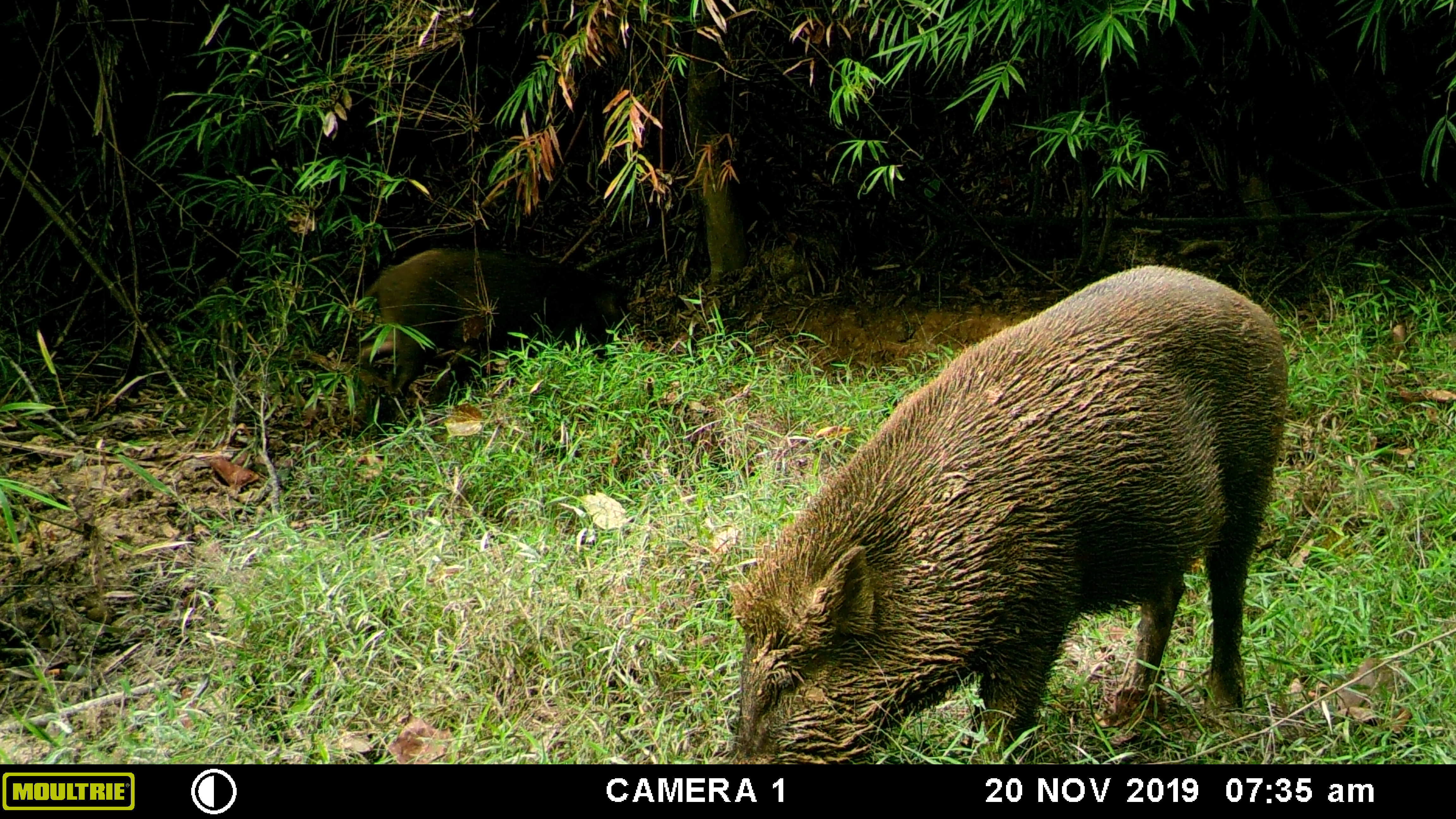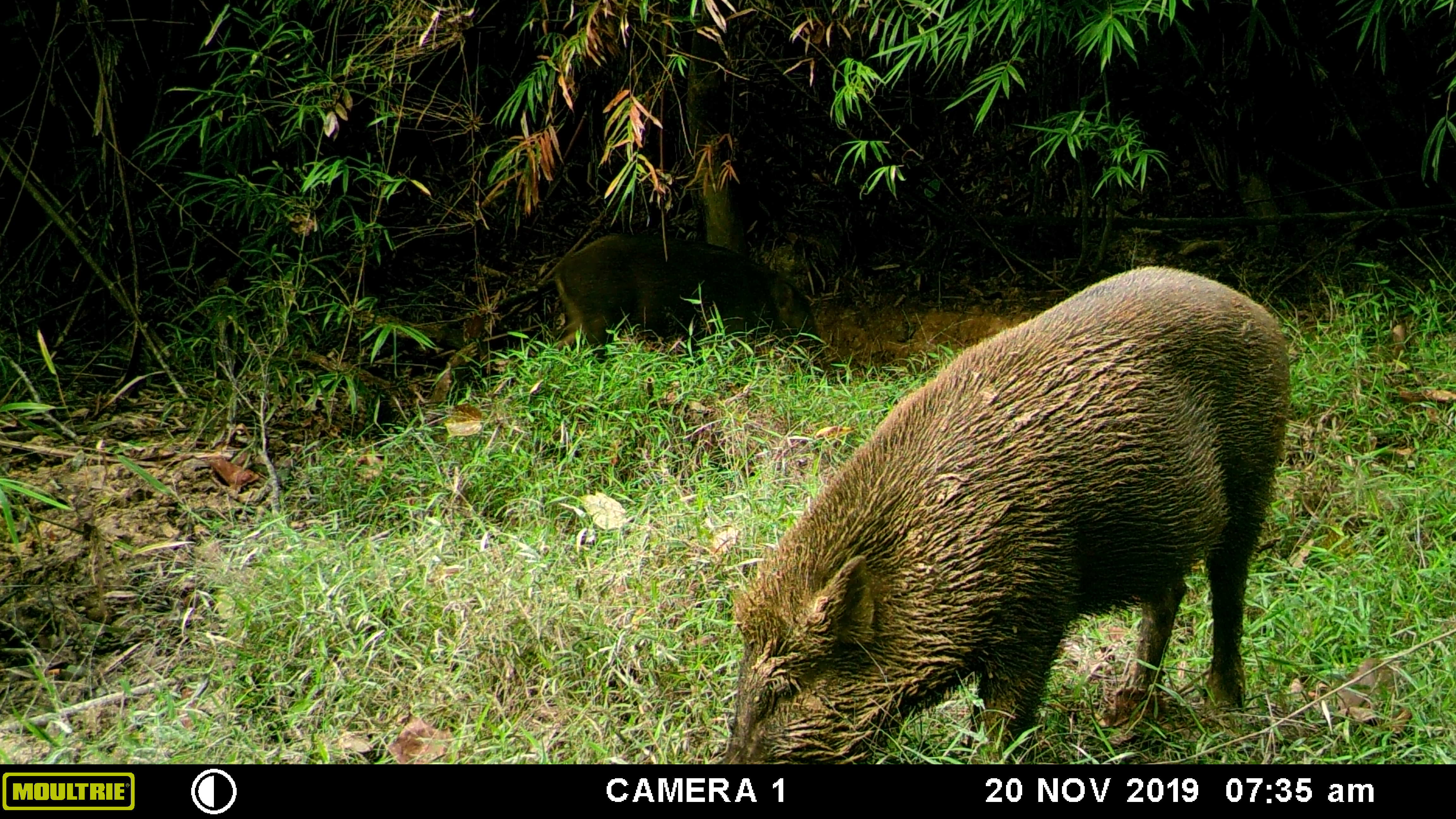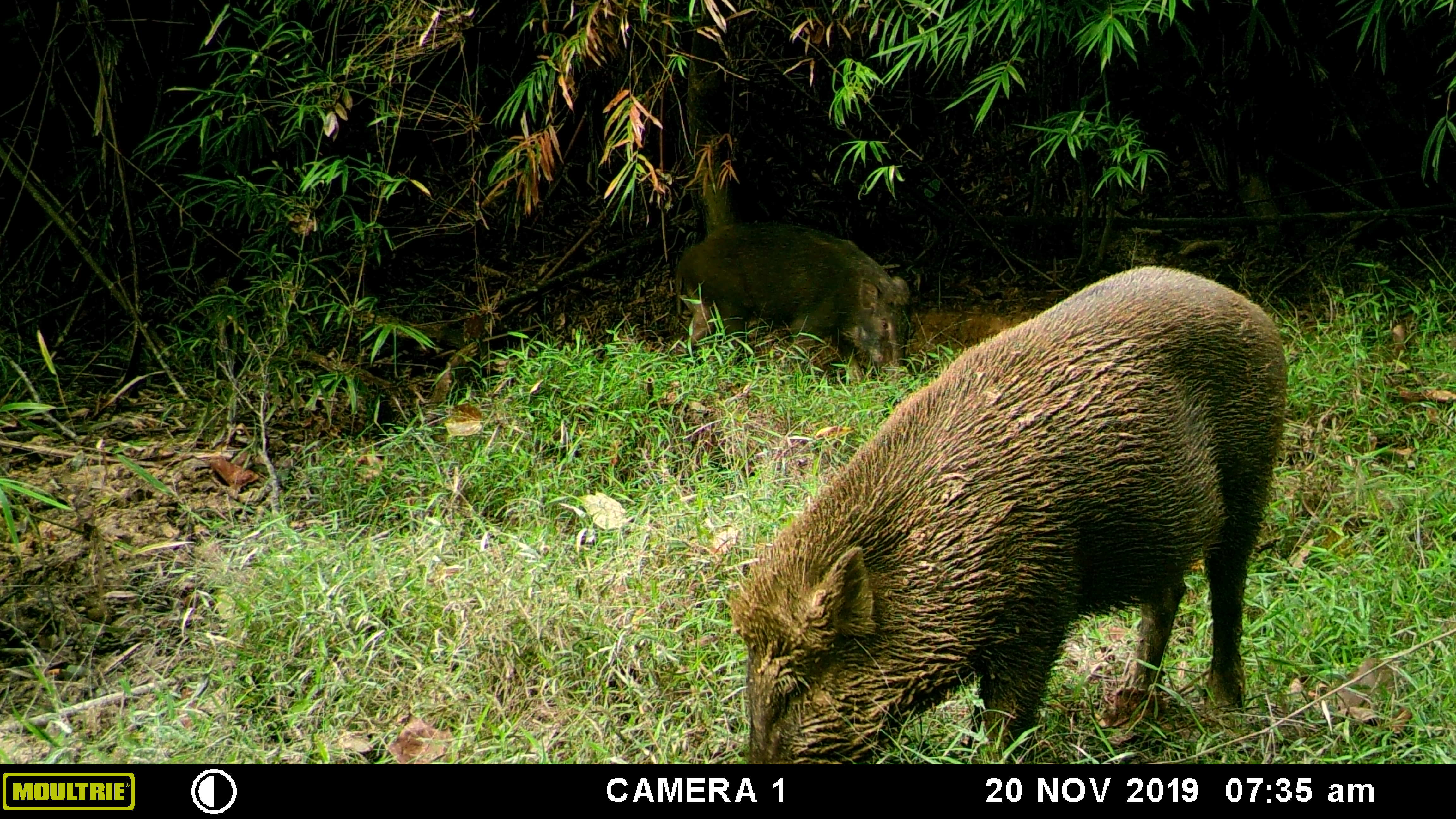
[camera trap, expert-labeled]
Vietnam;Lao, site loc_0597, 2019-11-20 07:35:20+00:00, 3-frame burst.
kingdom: Animalia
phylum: Chordata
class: Mammalia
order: Artiodactyla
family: Suidae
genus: Sus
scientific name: Sus scrofa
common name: eurasian wild pig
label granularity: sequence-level